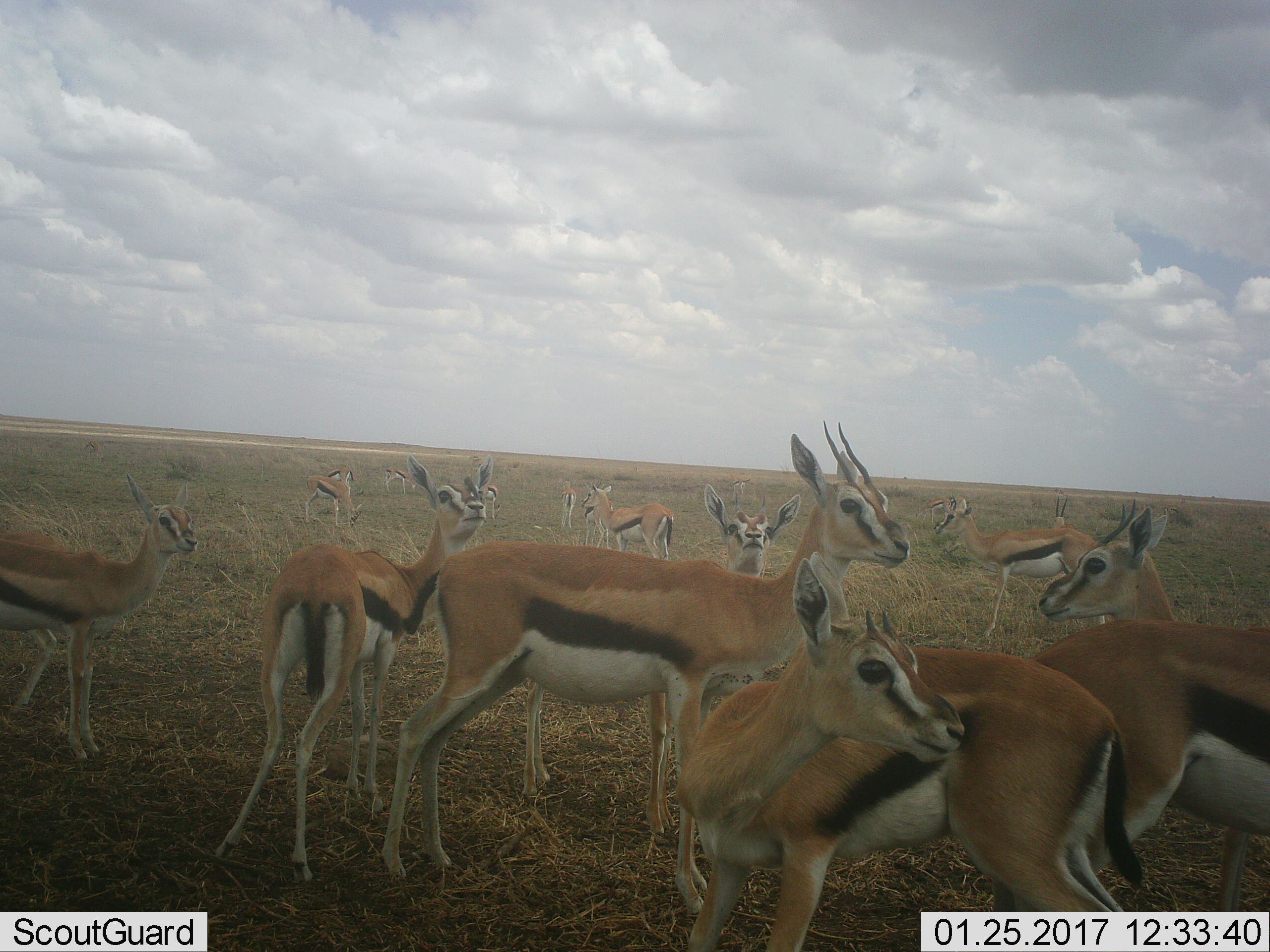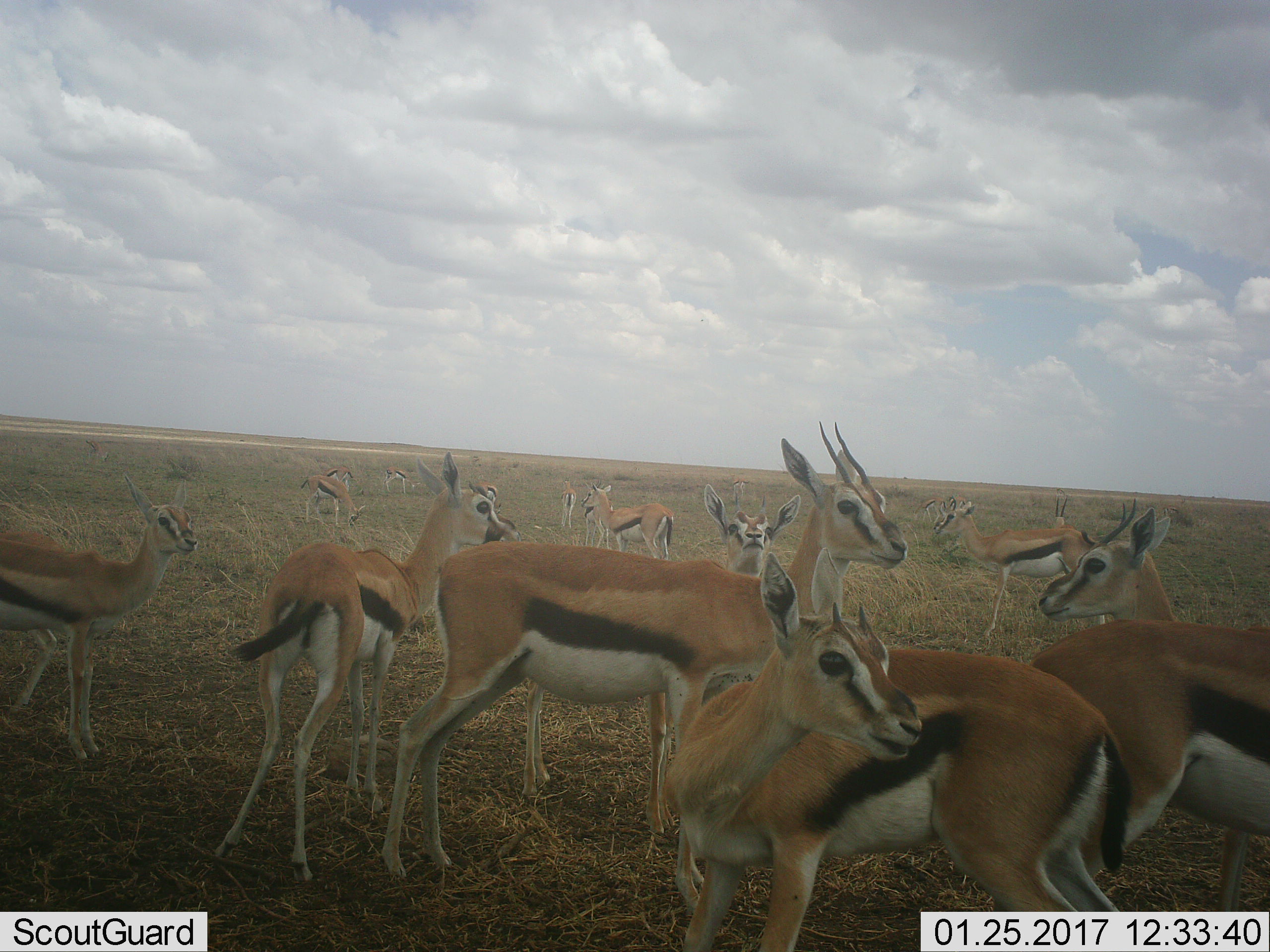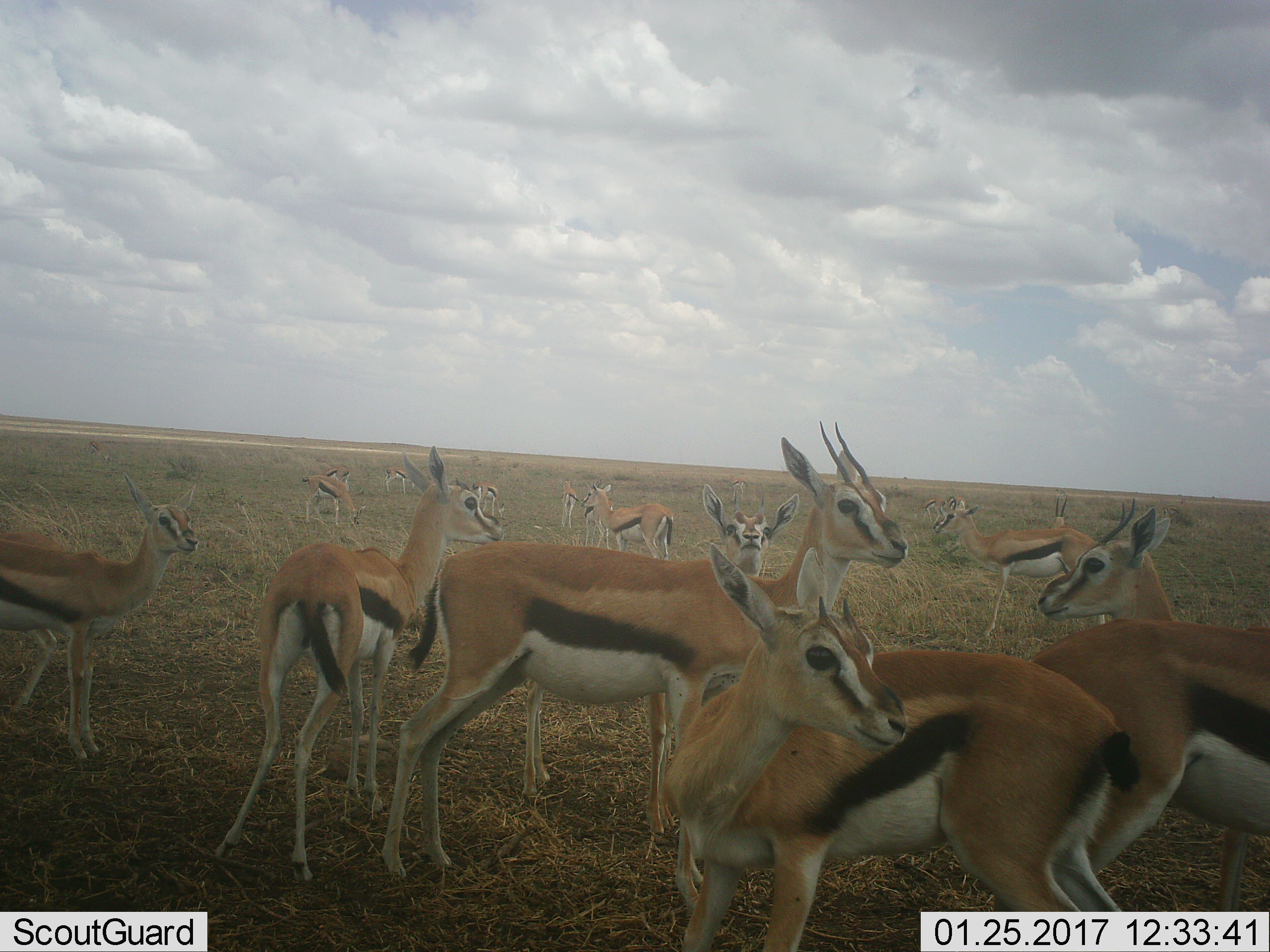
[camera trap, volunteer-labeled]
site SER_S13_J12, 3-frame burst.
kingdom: Animalia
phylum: Chordata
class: Mammalia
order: Artiodactyla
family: Bovidae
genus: Eudorcas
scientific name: Eudorcas thomsonii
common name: thomson's gazelle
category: gazellethomsons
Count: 11-50.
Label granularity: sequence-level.